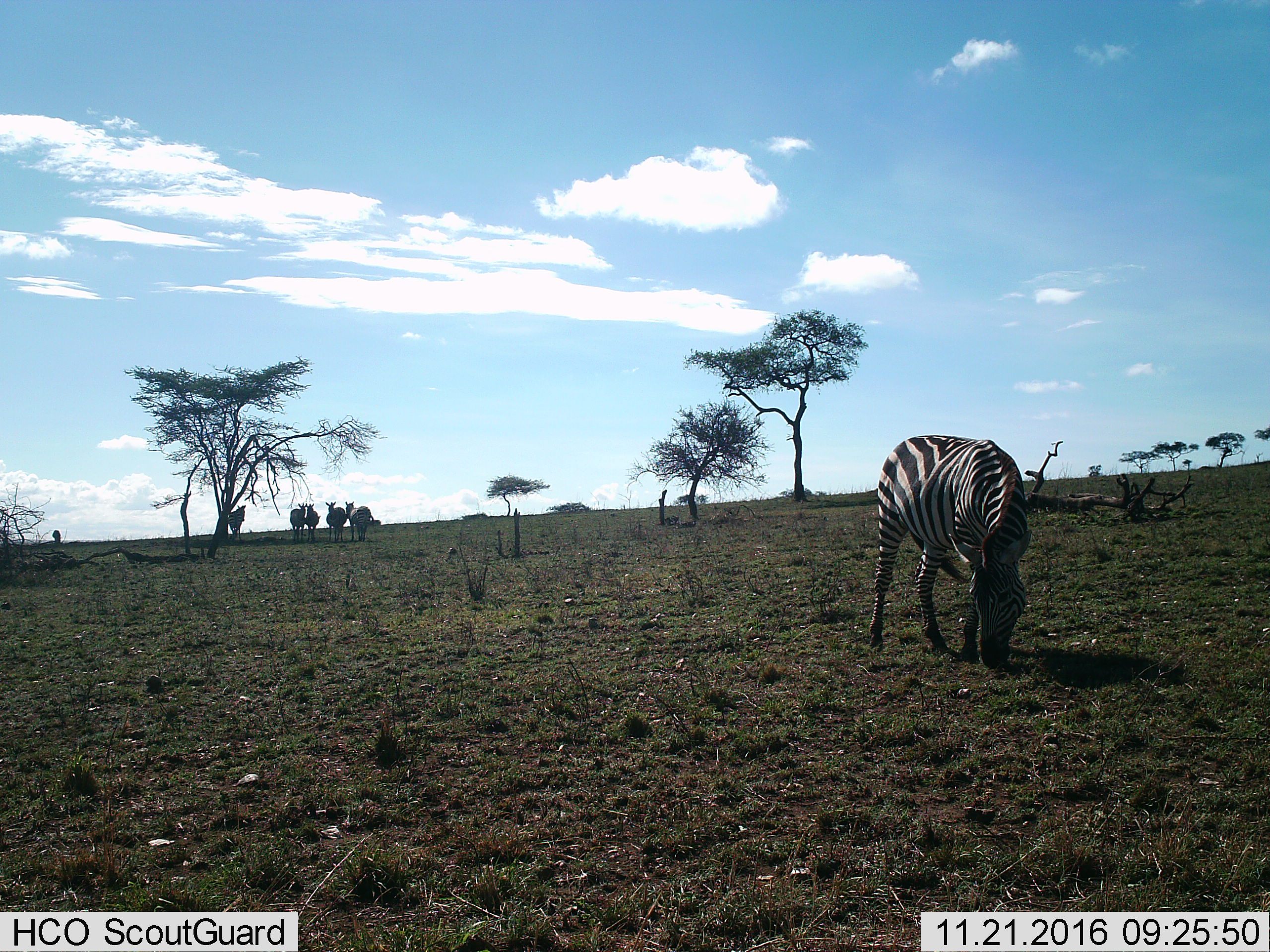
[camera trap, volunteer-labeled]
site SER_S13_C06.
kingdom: Animalia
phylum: Chordata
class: Mammalia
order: Perissodactyla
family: Equidae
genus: Equus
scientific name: Equus quagga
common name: plains zebra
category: zebraplains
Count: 7.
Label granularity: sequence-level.